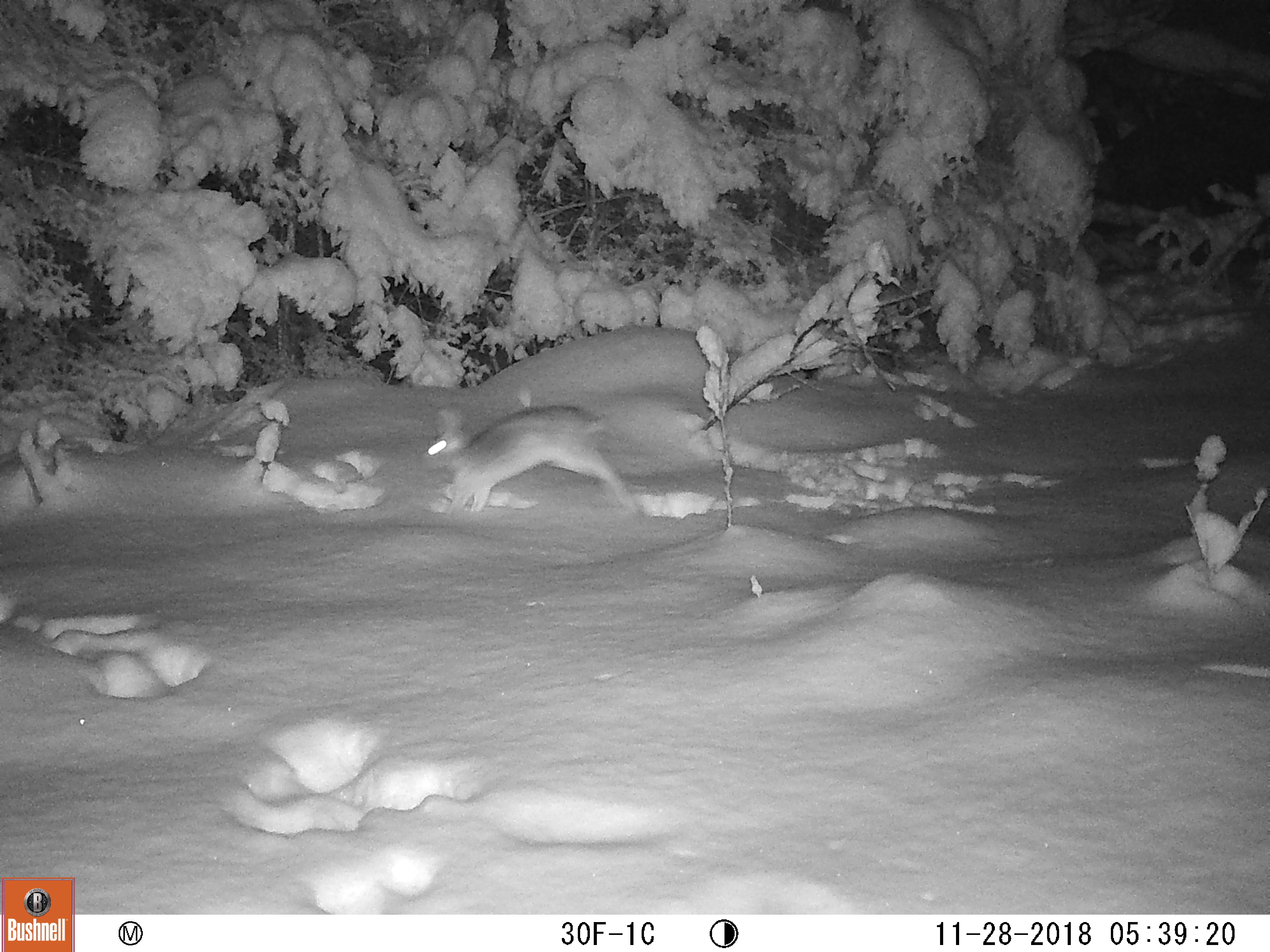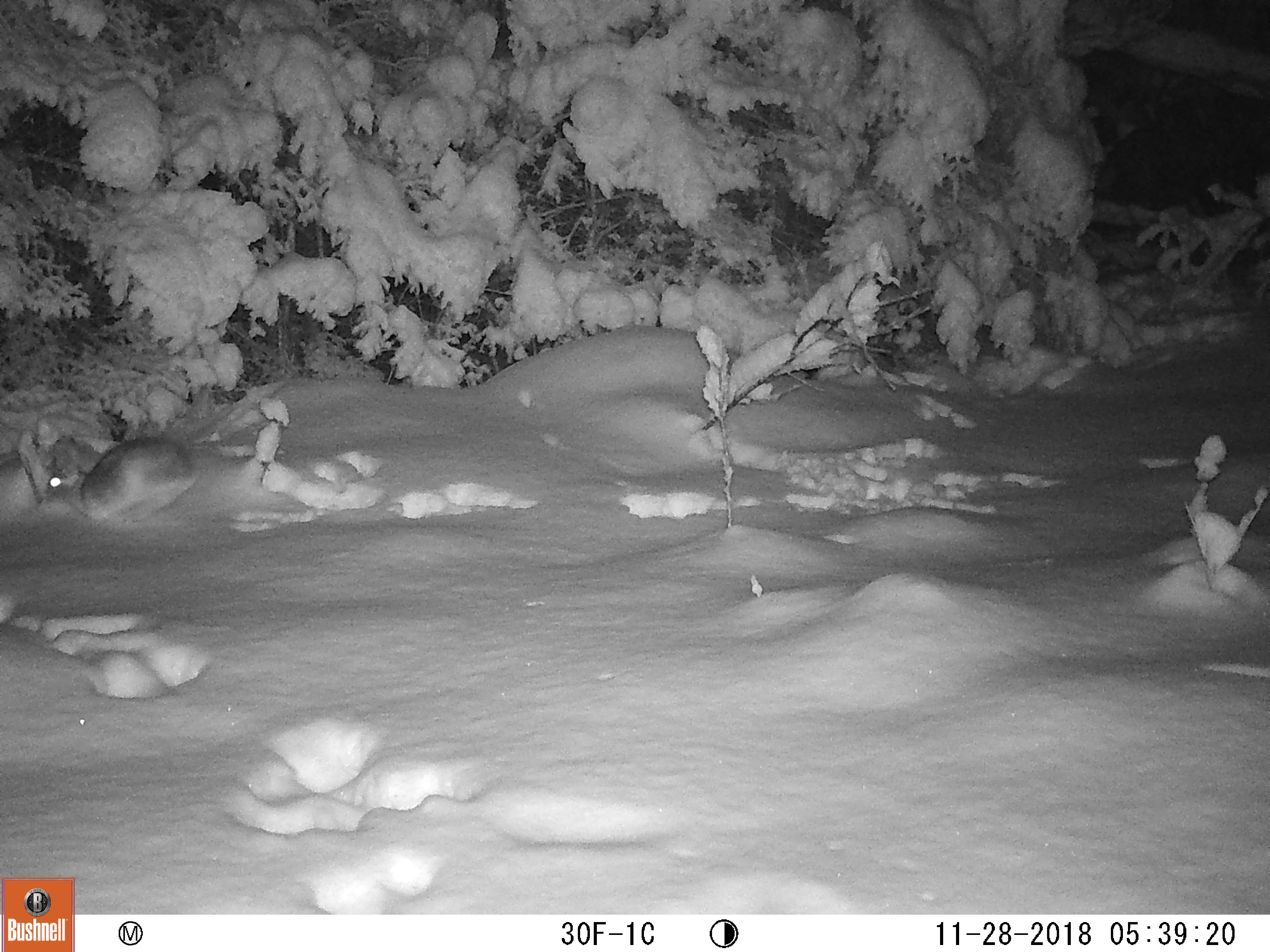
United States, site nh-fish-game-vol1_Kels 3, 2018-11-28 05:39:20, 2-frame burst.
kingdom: Animalia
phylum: Chordata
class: Mammalia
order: Lagomorpha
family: Leporidae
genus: Lepus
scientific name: Lepus americanus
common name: snowshoe hare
Snowshoe hare (Lepus americanus).